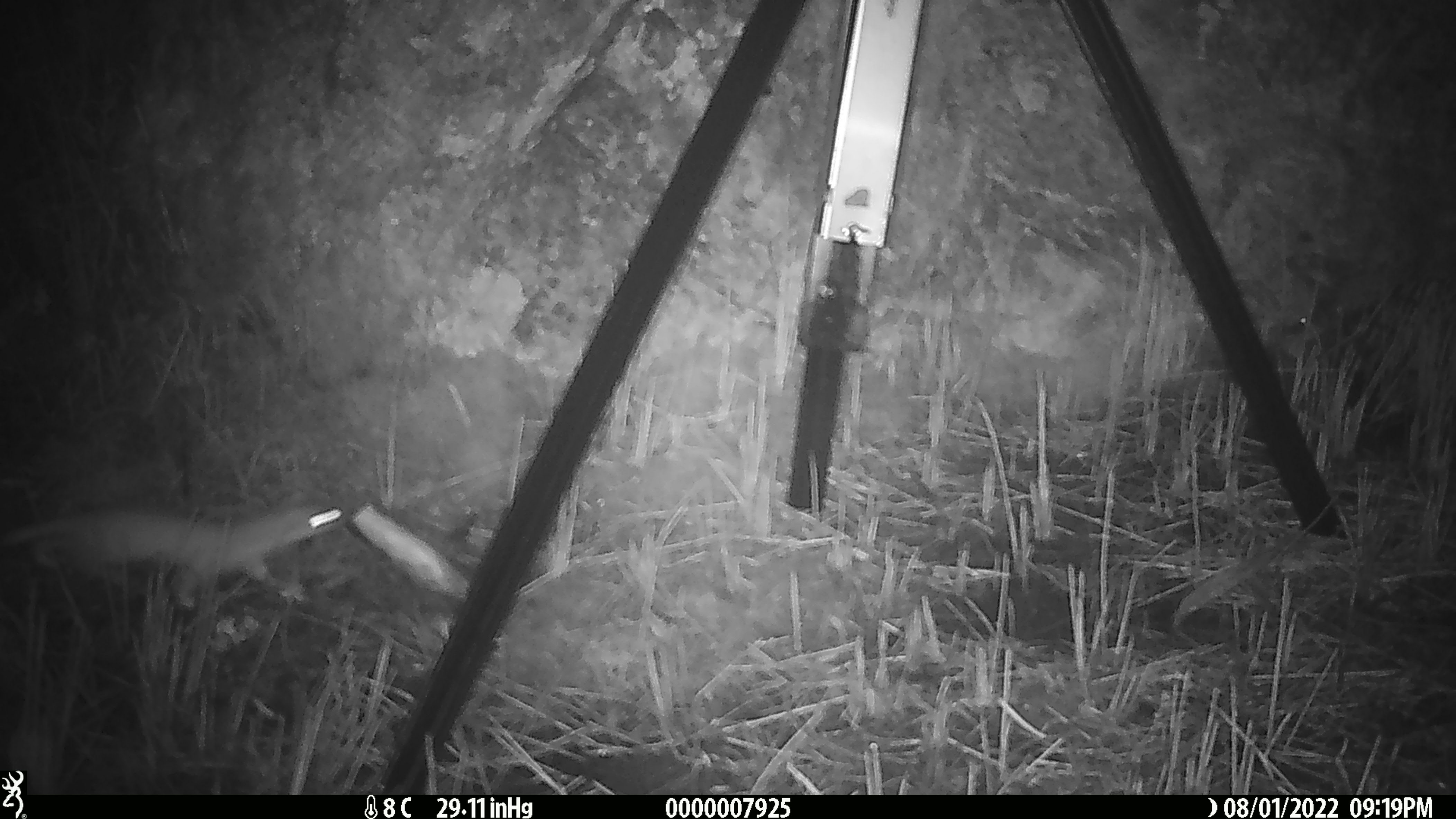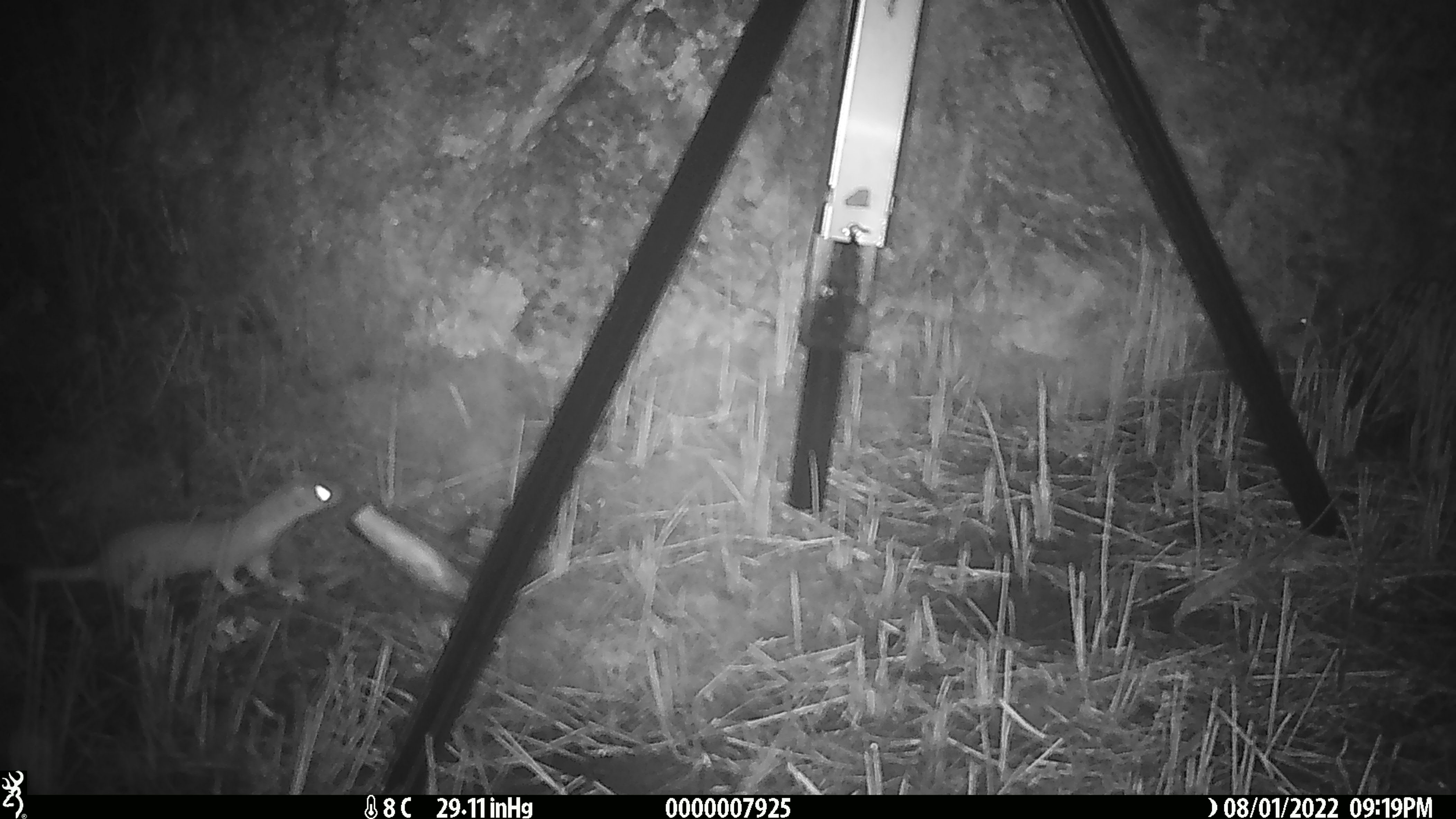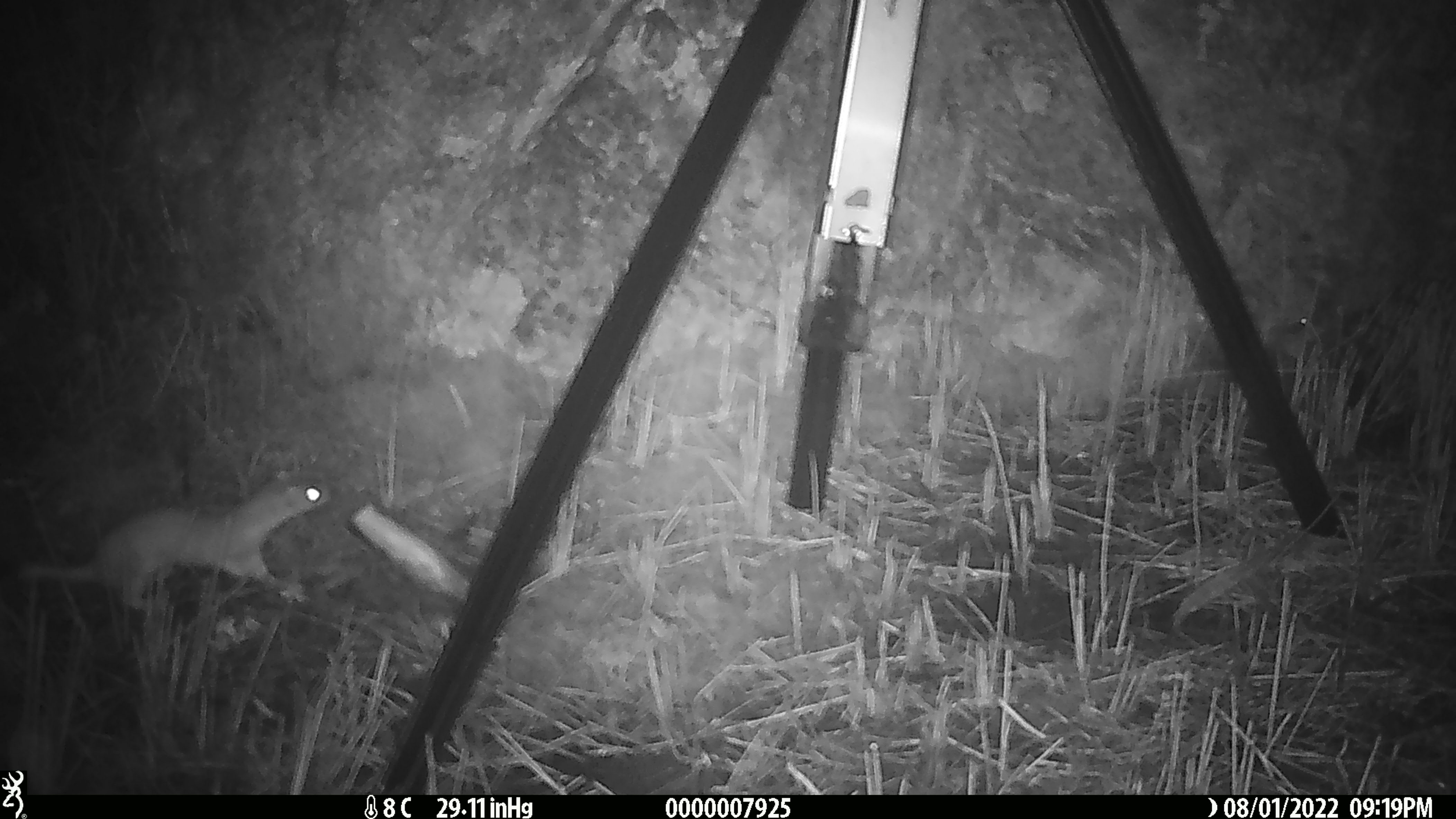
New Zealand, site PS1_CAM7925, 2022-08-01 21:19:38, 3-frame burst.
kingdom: Animalia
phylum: Chordata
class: Mammalia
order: Carnivora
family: Mustelidae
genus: Mustela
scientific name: Mustela erminea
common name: stoat